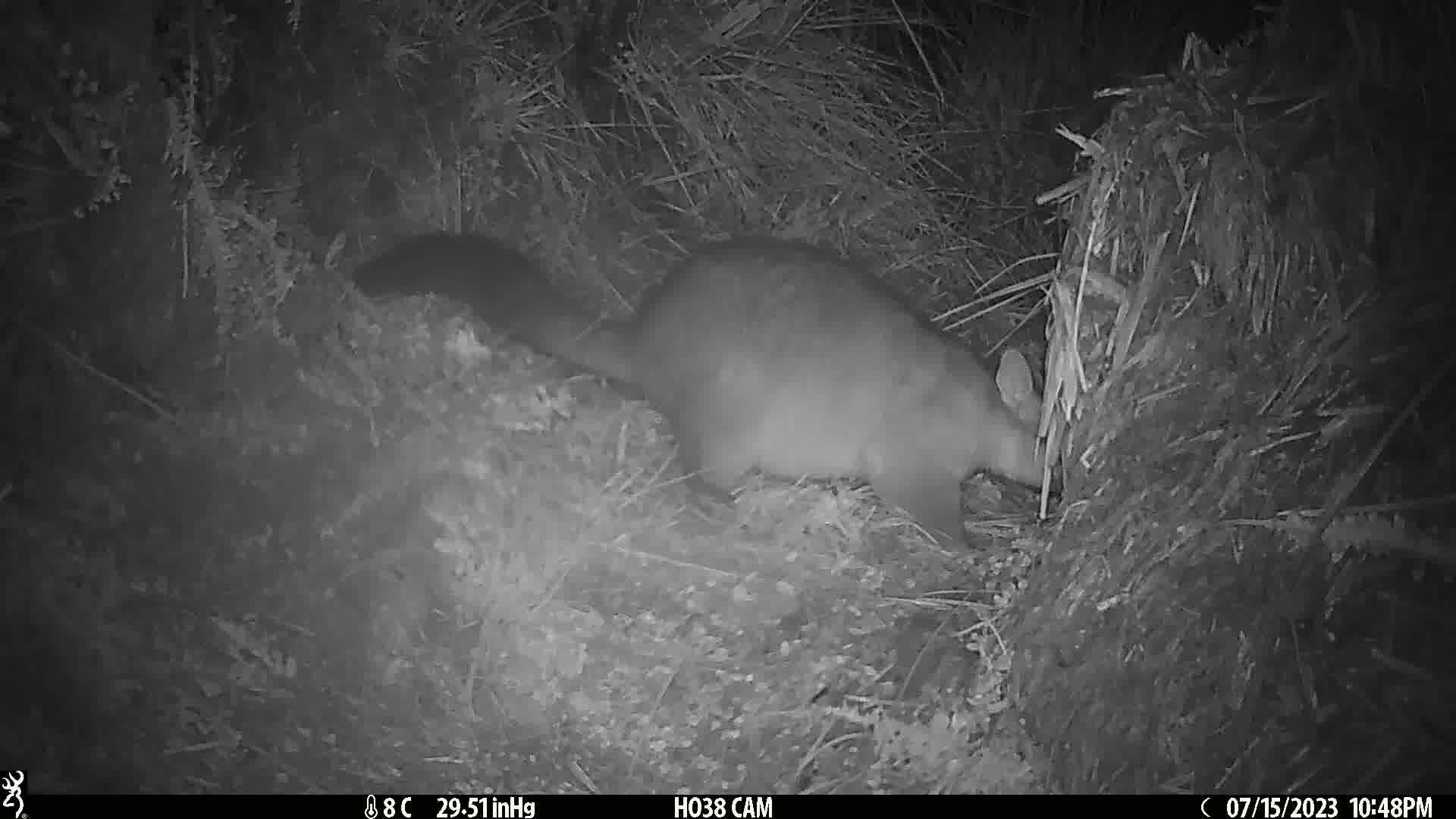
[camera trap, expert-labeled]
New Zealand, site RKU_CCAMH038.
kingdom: Animalia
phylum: Chordata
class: Mammalia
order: Diprotodontia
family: Phalangeridae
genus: Trichosurus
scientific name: Trichosurus vulpecula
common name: common brushtail possum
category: possum